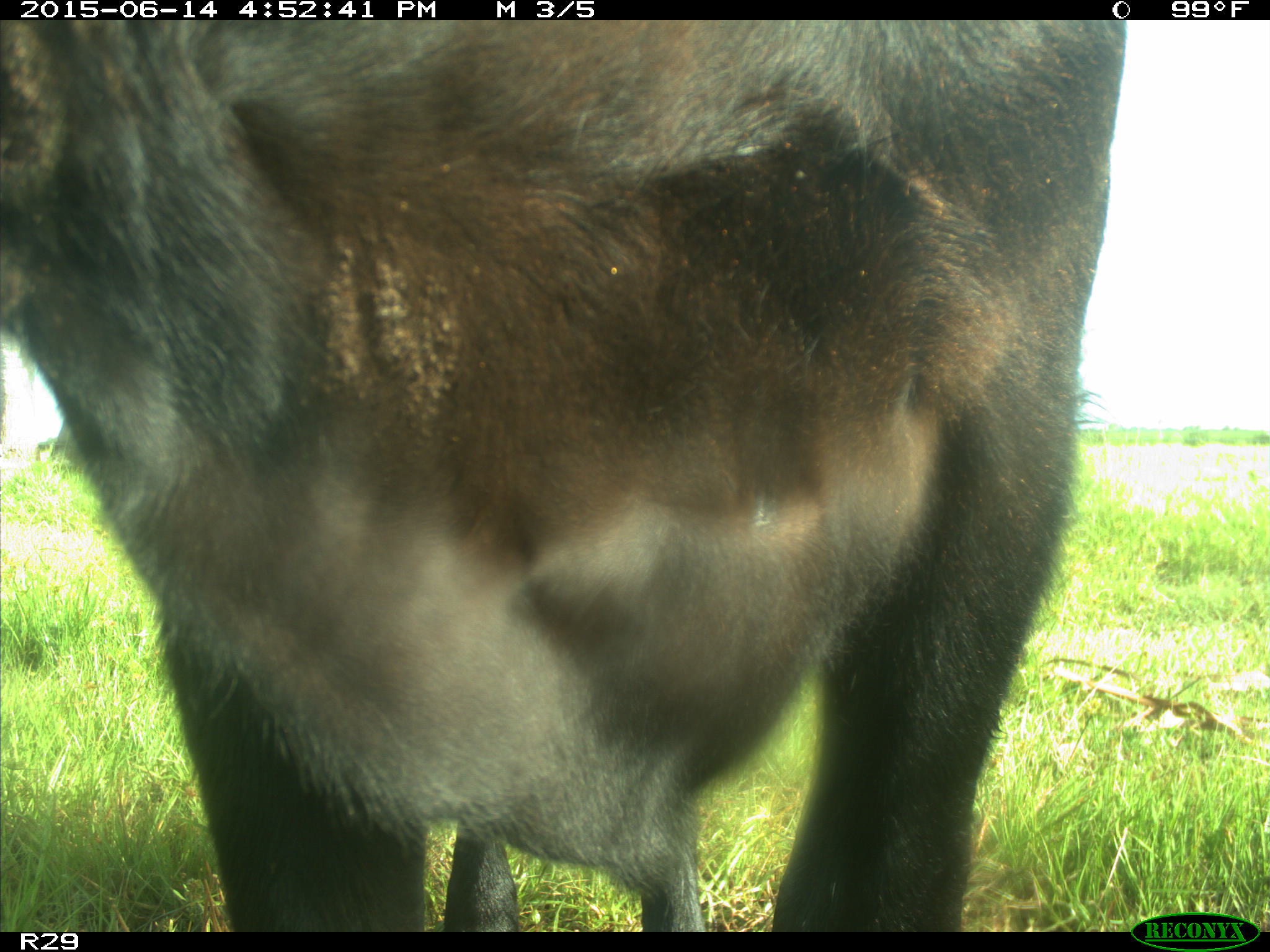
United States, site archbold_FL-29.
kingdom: Animalia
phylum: Chordata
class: Mammalia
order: Artiodactyla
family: Bovidae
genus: Bos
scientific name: Bos taurus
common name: domestic cow